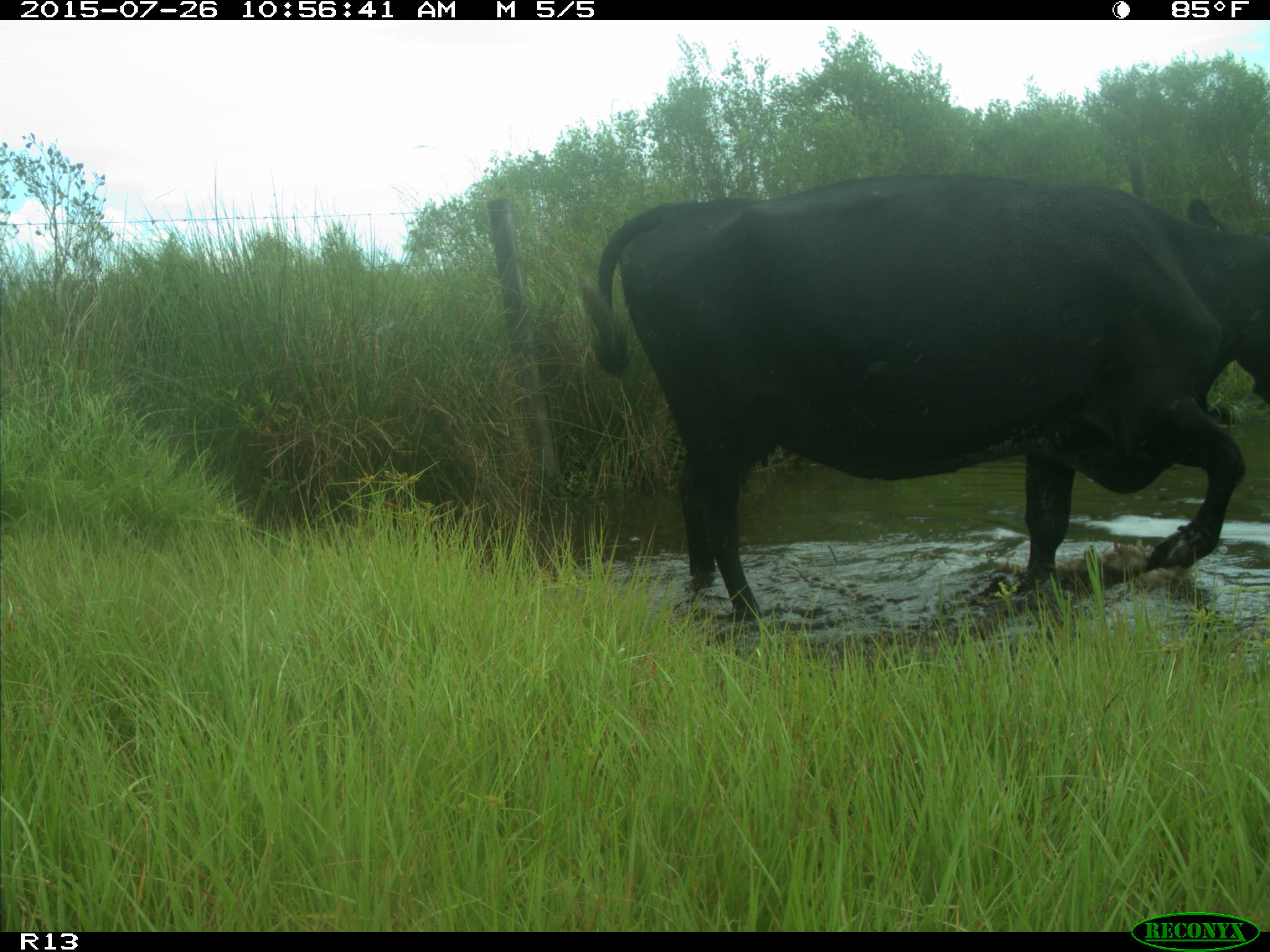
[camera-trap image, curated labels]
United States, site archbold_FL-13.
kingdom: Animalia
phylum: Chordata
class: Mammalia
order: Artiodactyla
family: Bovidae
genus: Bos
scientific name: Bos taurus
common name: domestic cow